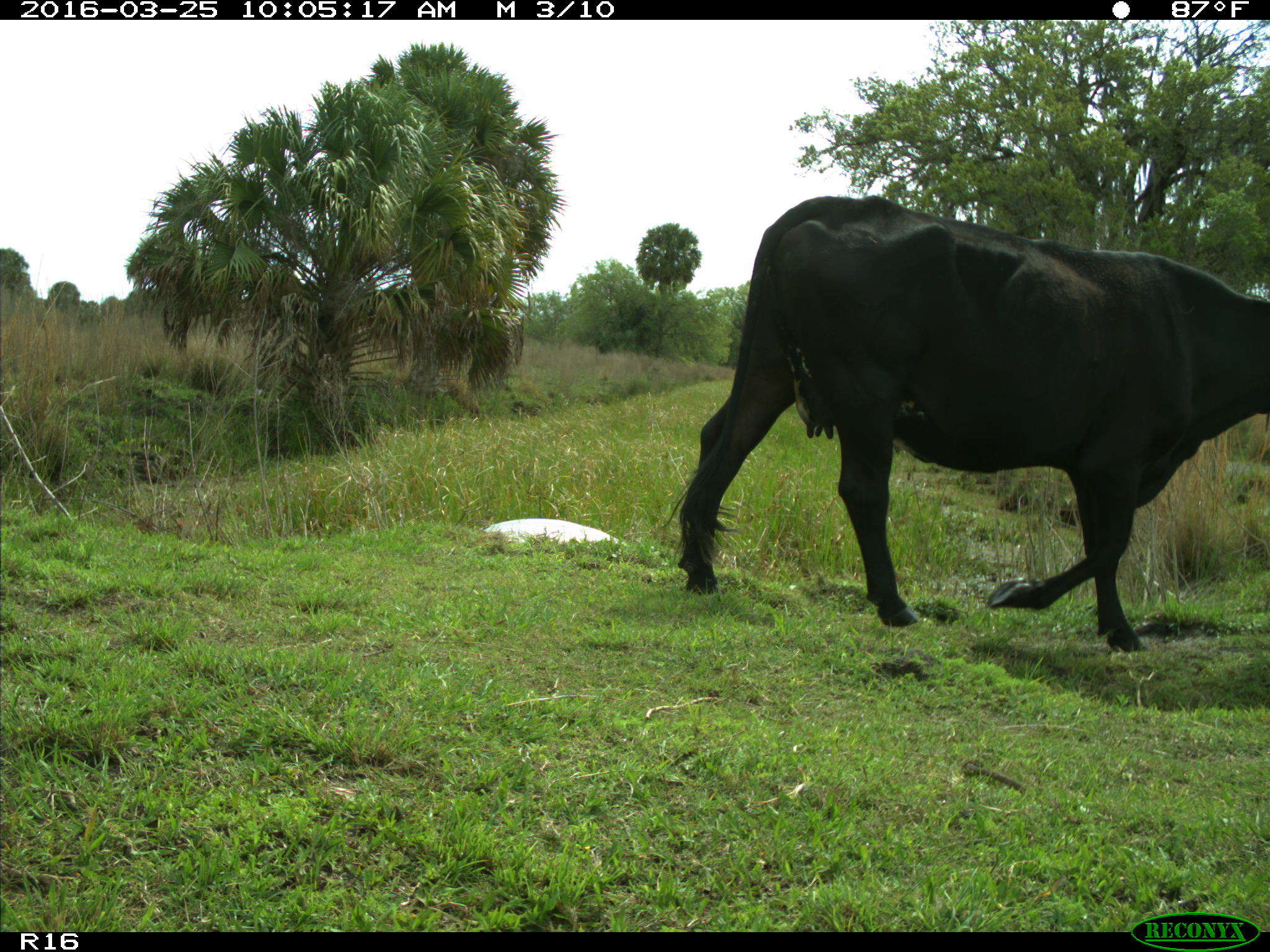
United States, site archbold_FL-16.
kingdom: Animalia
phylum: Chordata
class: Mammalia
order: Artiodactyla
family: Bovidae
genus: Bos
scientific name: Bos taurus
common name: domestic cow